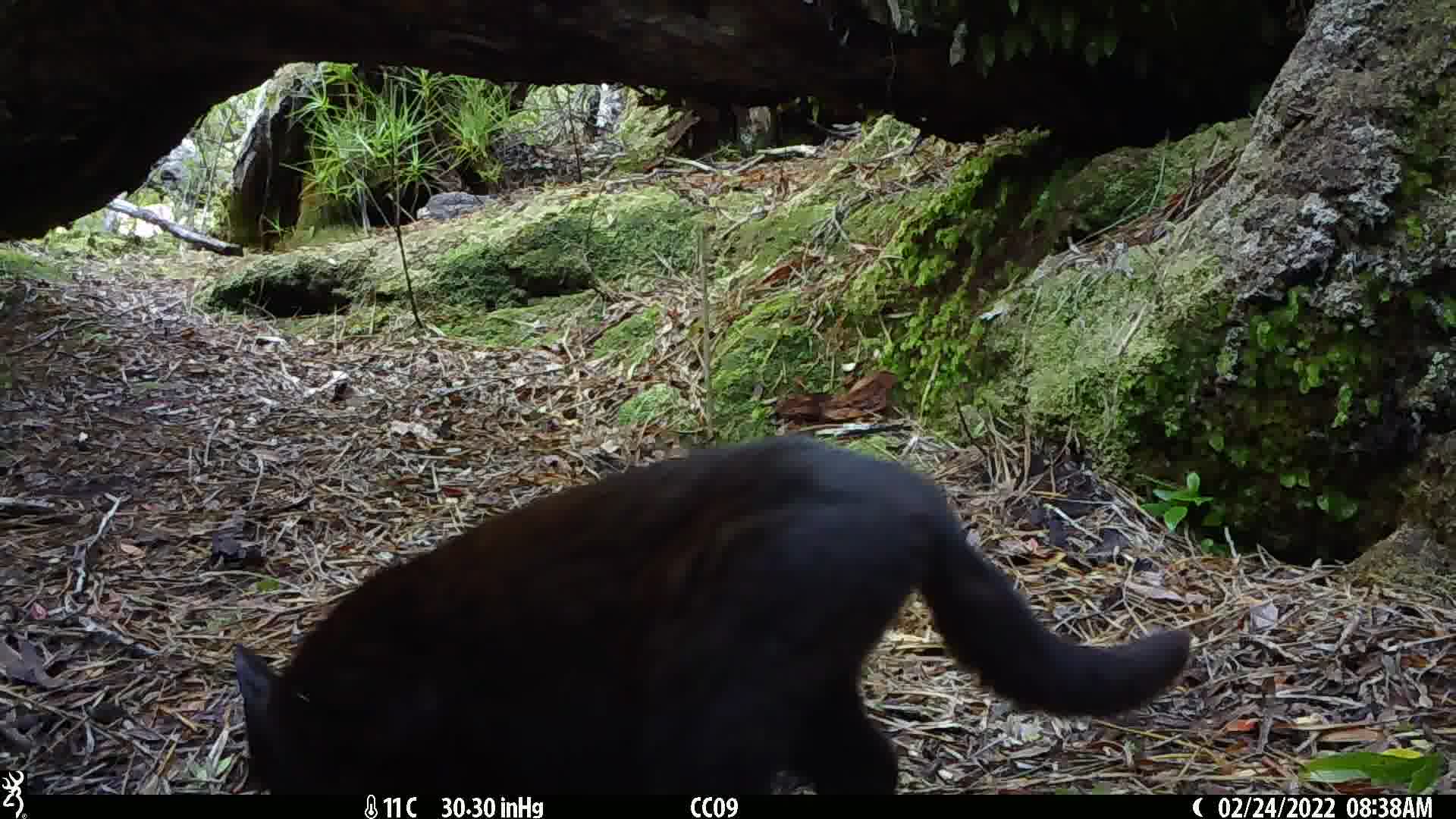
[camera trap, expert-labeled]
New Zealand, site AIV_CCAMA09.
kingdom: Animalia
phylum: Chordata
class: Mammalia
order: Carnivora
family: Felidae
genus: Felis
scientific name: Felis catus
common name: domestic cat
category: cat